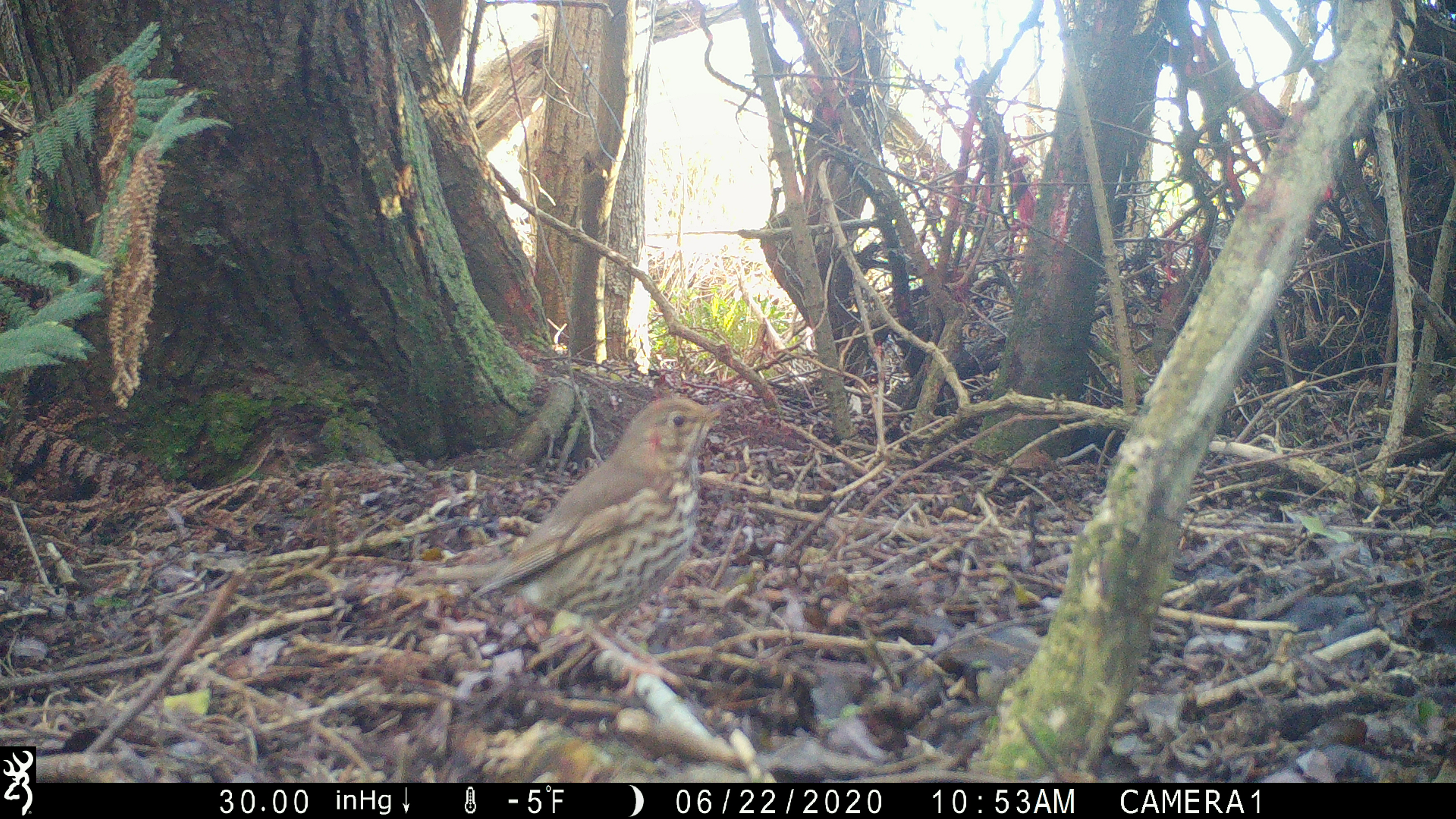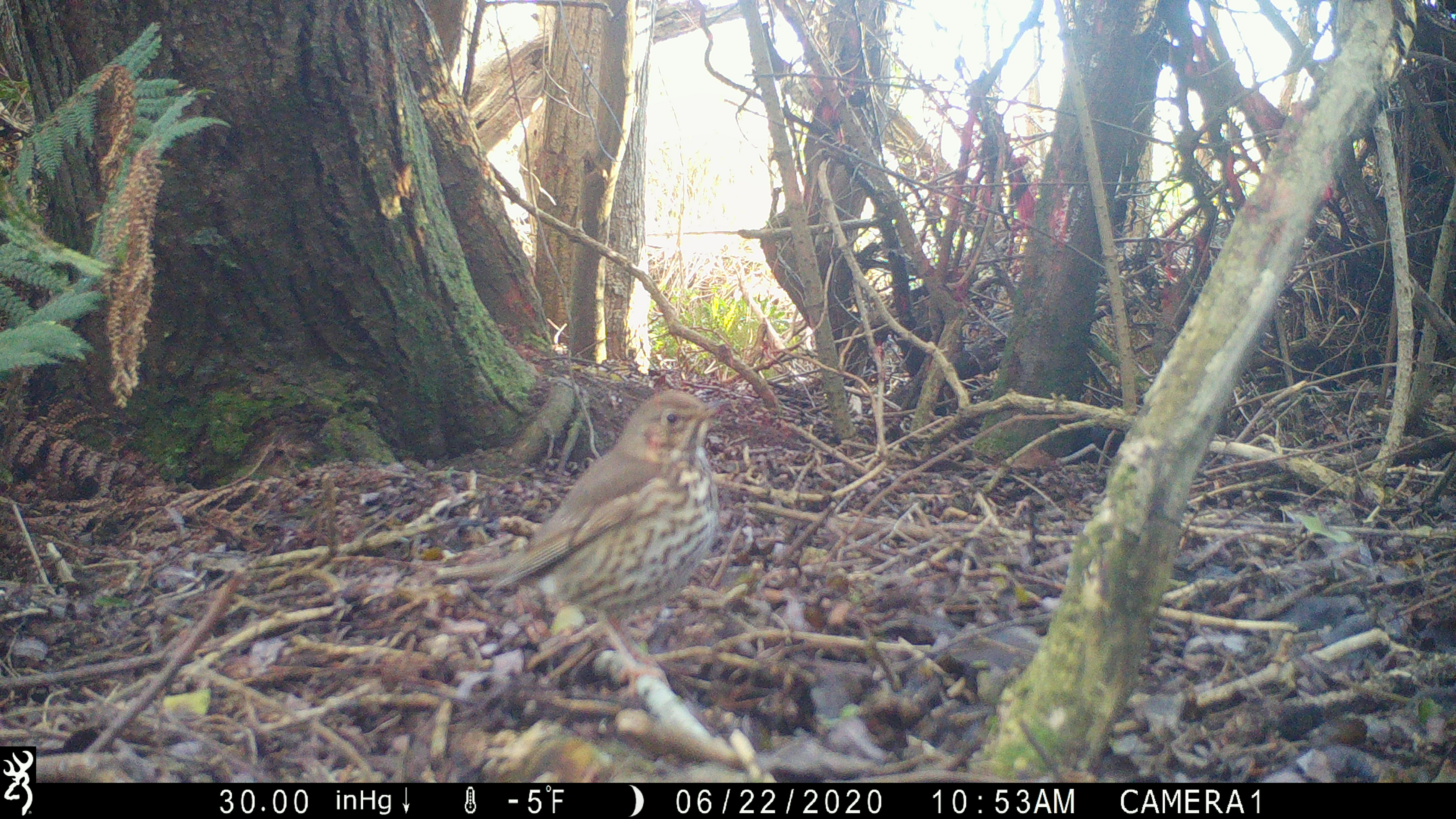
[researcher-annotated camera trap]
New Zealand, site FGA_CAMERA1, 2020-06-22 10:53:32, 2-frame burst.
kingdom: Animalia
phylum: Chordata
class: Aves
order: Passeriformes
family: Turdidae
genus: Turdus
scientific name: Turdus philomelos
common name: song thrush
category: thrush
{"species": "thrush (song thrush) (Turdus philomelos)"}